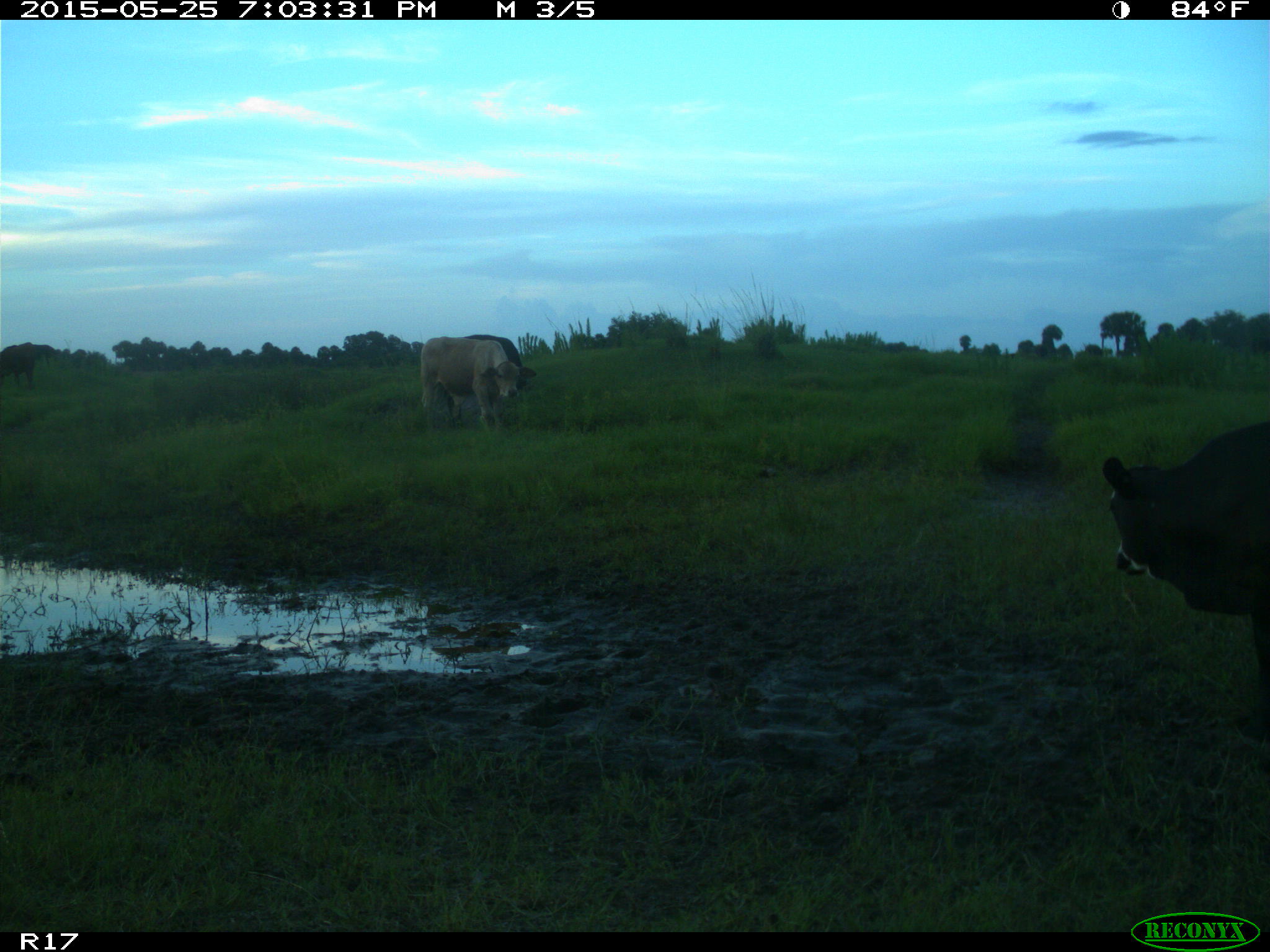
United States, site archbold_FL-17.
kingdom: Animalia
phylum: Chordata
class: Mammalia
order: Artiodactyla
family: Bovidae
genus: Bos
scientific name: Bos taurus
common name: domestic cow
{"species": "Bos taurus (domestic cow)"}